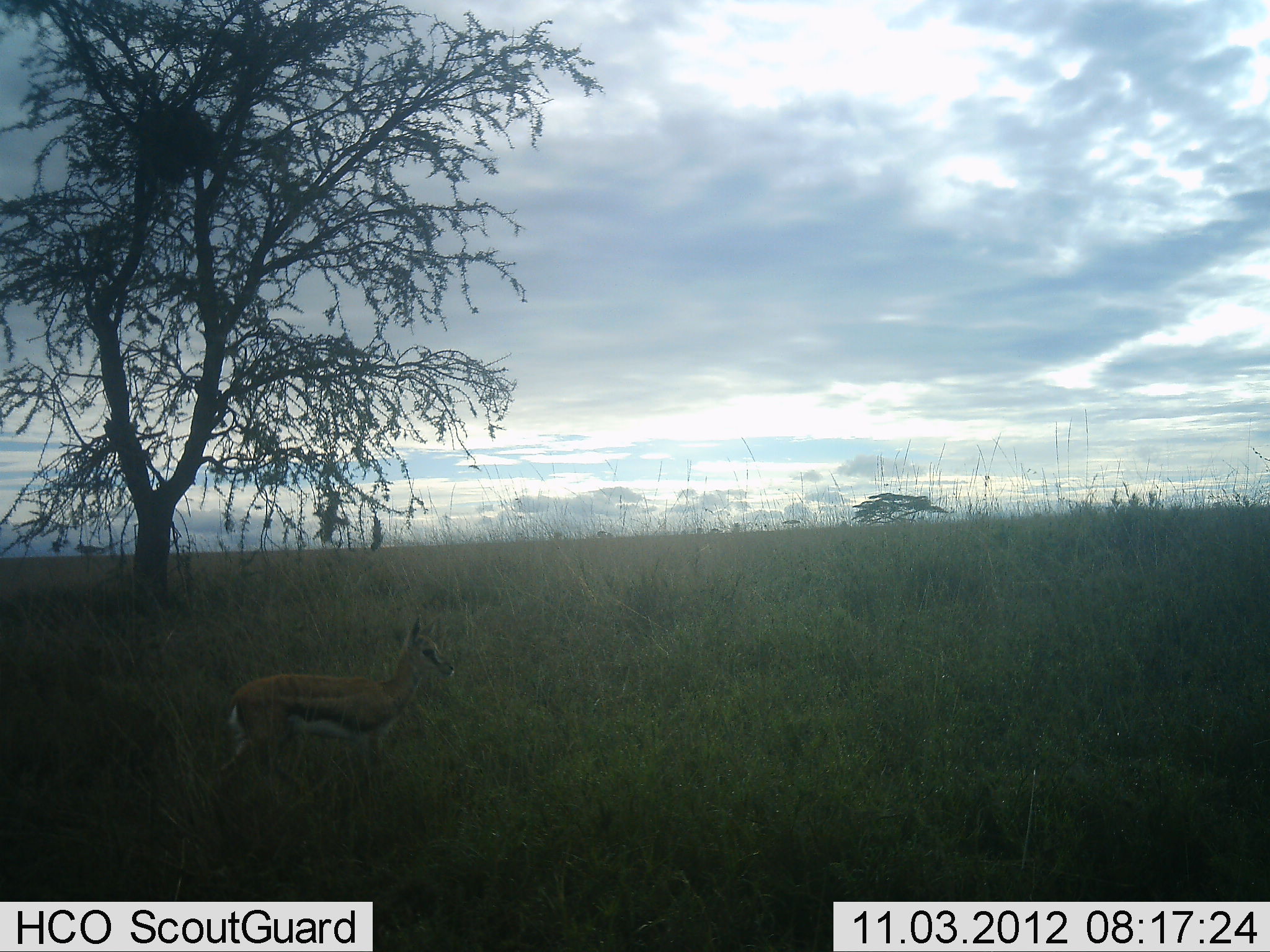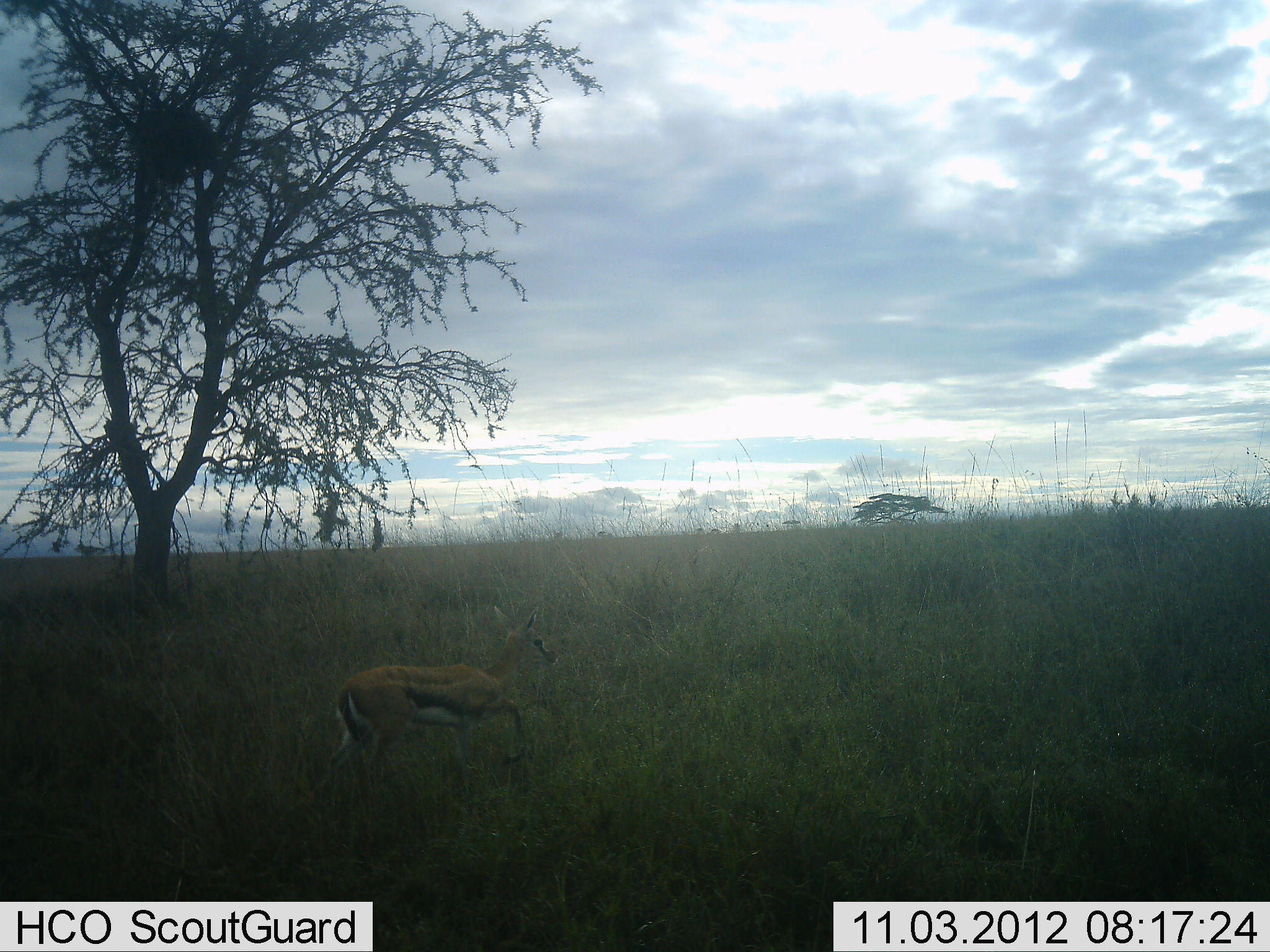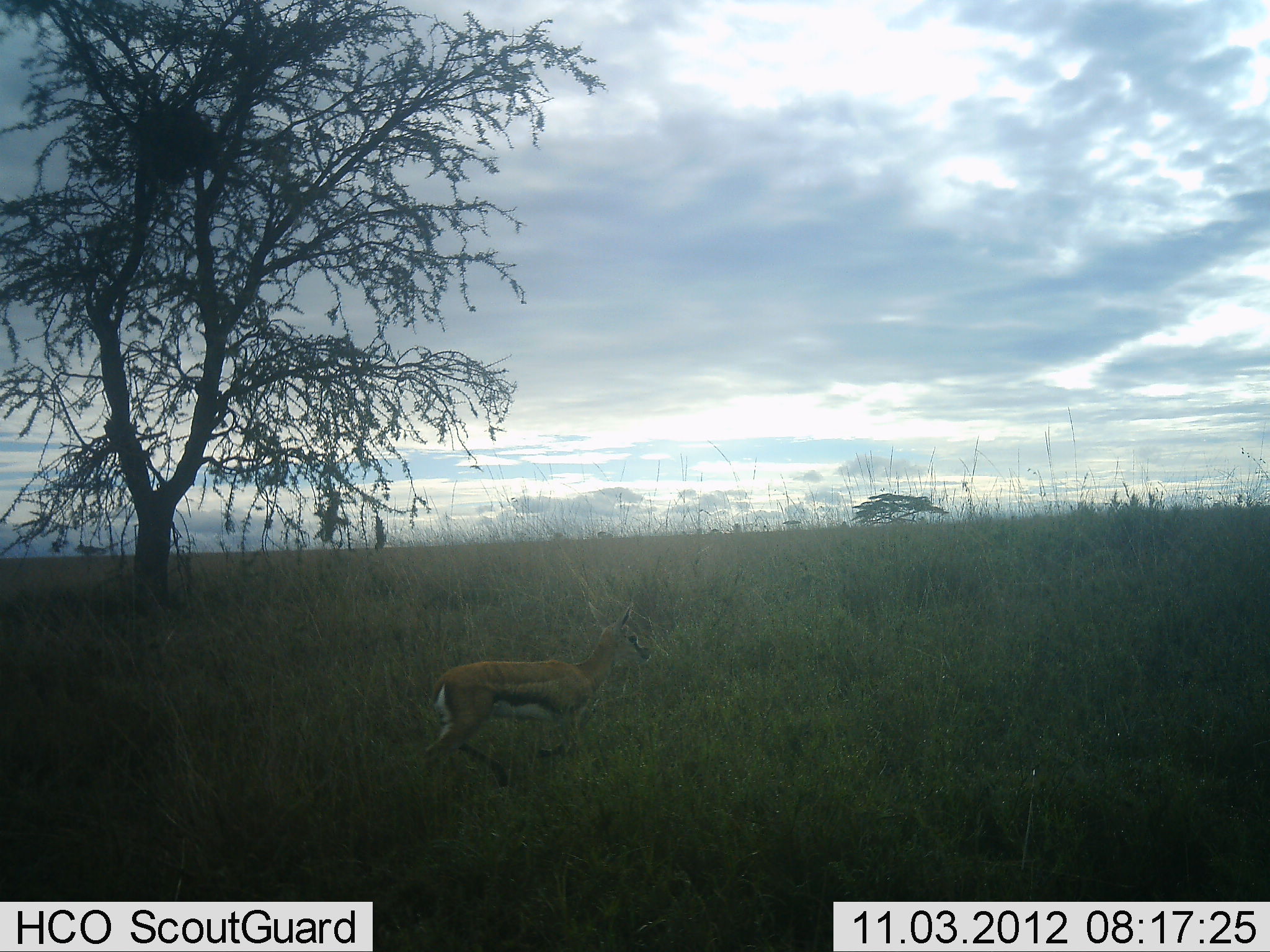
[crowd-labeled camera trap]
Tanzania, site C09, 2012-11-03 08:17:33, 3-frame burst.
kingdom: Animalia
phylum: Chordata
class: Mammalia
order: Artiodactyla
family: Bovidae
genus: Eudorcas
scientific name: Eudorcas thomsonii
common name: thomson's gazelle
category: gazellethomsons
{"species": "gazellethomsons (thomson's gazelle) (Eudorcas thomsonii)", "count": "1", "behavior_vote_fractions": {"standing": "0%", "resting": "0%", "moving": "100%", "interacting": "0%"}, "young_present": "0%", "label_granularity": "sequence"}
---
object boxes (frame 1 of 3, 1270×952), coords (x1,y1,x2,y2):
animal: (205,610,458,822)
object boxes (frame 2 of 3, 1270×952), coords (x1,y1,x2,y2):
animal: (301,605,564,830)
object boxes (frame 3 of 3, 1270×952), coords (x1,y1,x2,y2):
animal: (412,591,651,821)